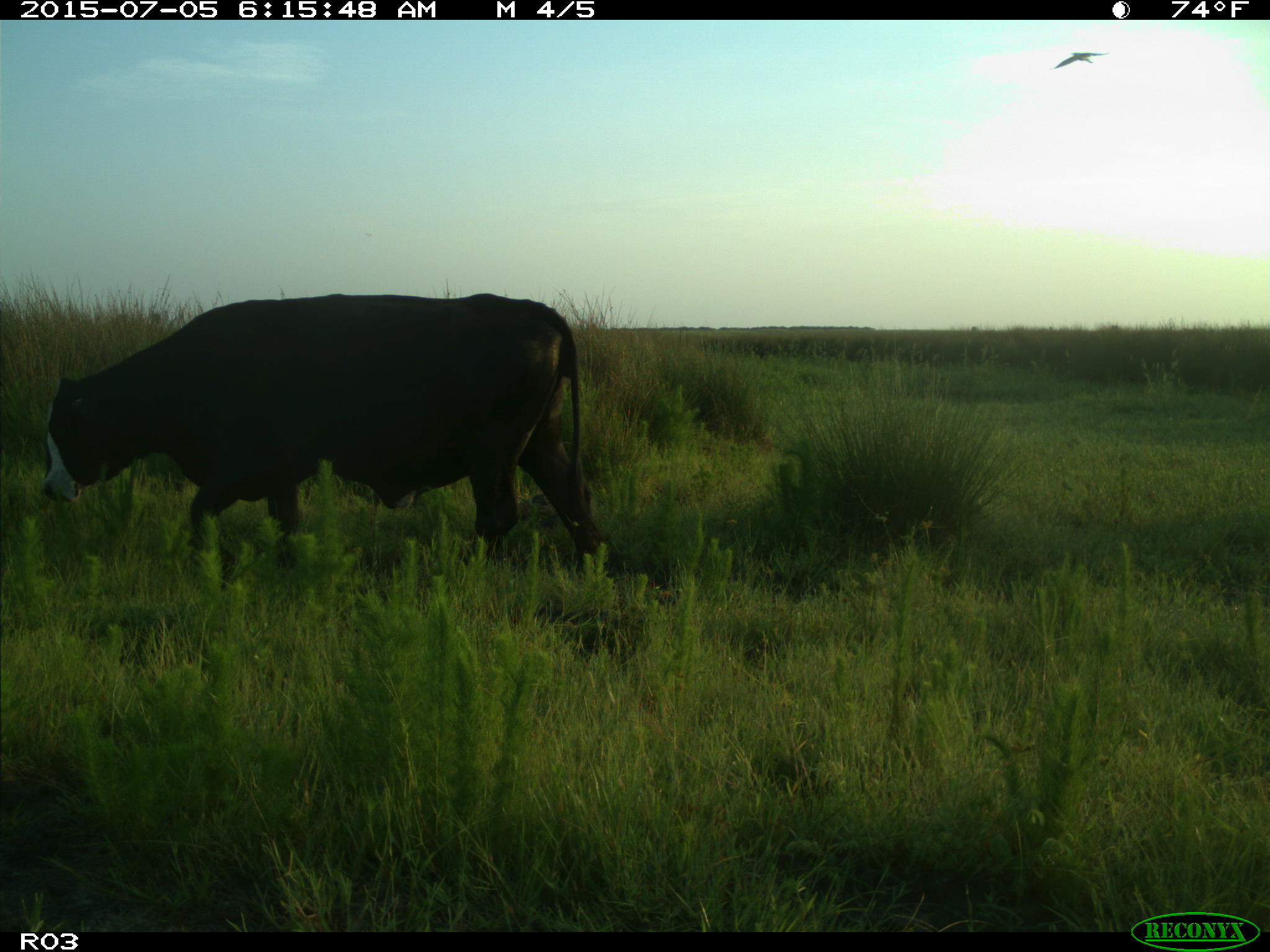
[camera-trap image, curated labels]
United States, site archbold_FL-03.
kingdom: Animalia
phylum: Chordata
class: Mammalia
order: Artiodactyla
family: Bovidae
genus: Bos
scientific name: Bos taurus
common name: domestic cow